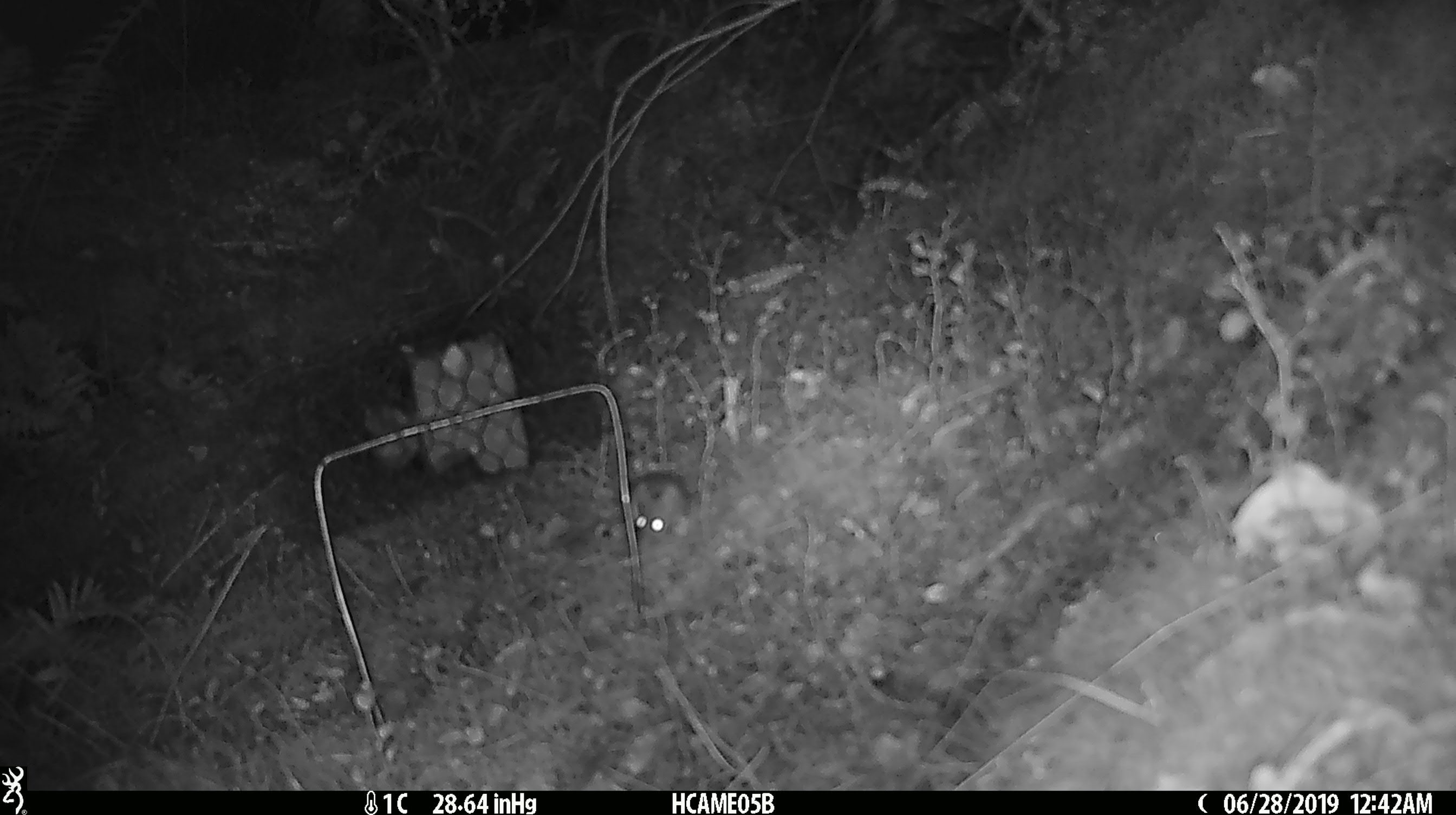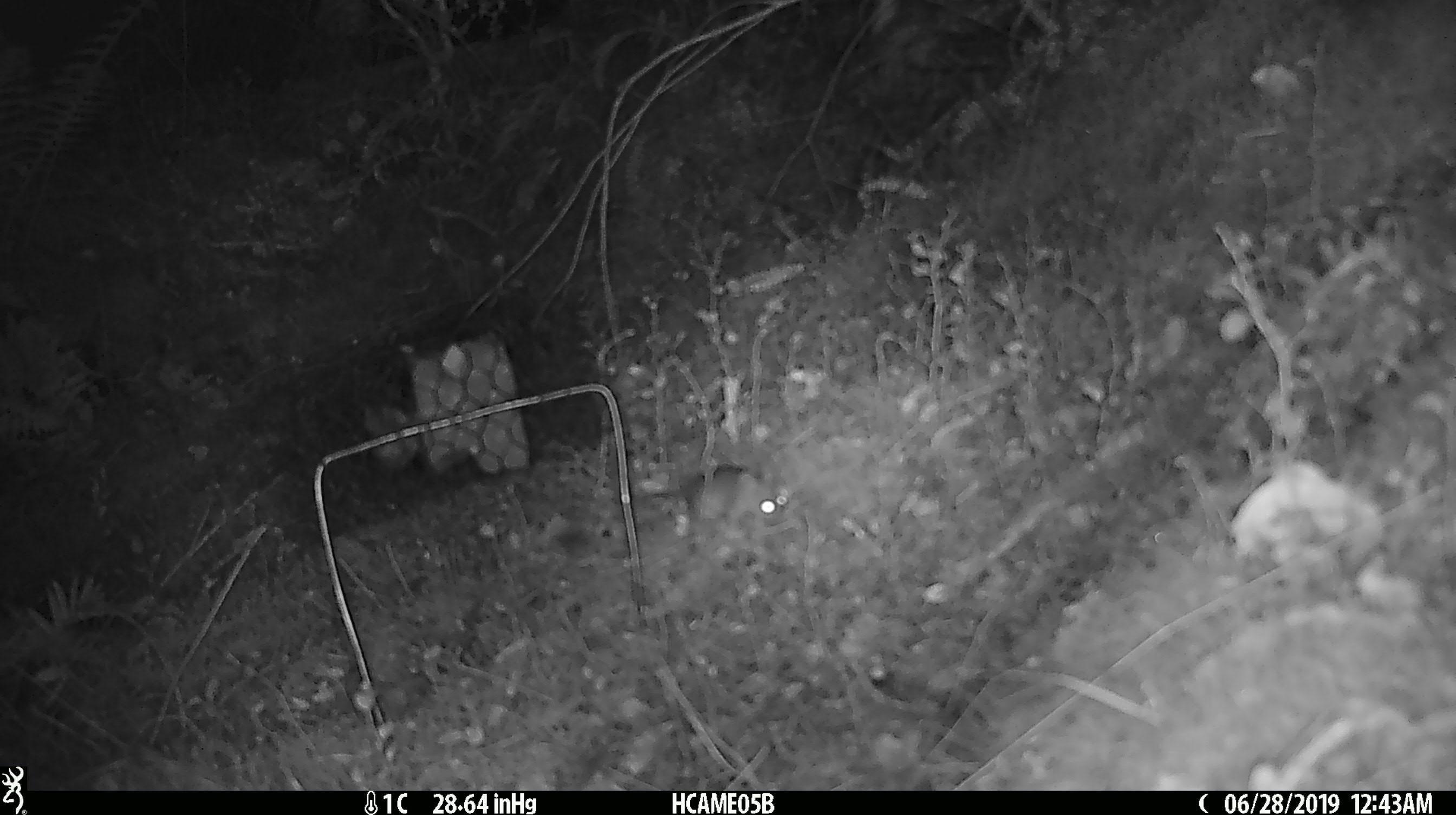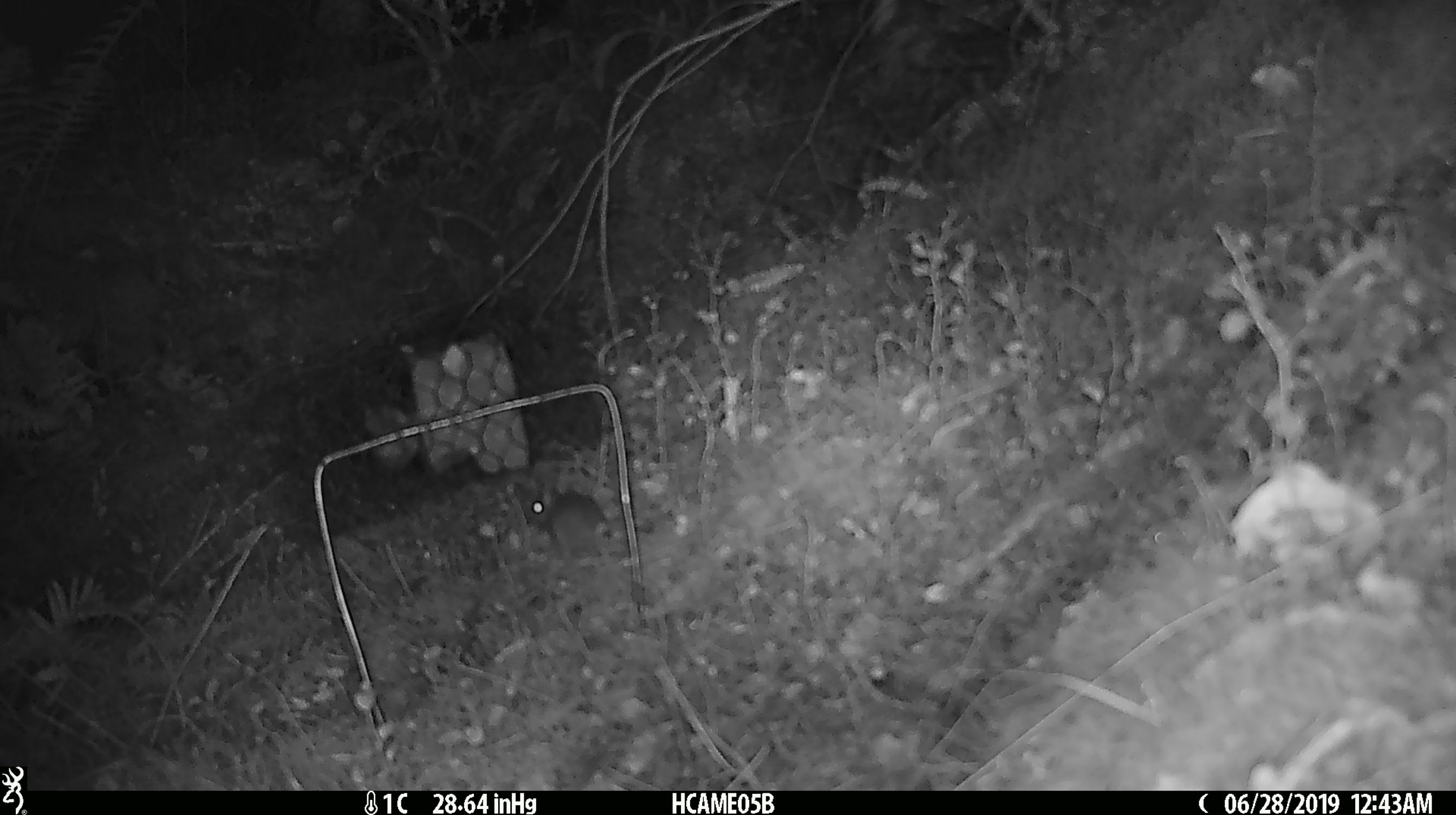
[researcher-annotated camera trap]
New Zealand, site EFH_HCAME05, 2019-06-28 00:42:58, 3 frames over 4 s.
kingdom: Animalia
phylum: Chordata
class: Mammalia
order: Rodentia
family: Muridae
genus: Mus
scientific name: Mus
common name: mouse